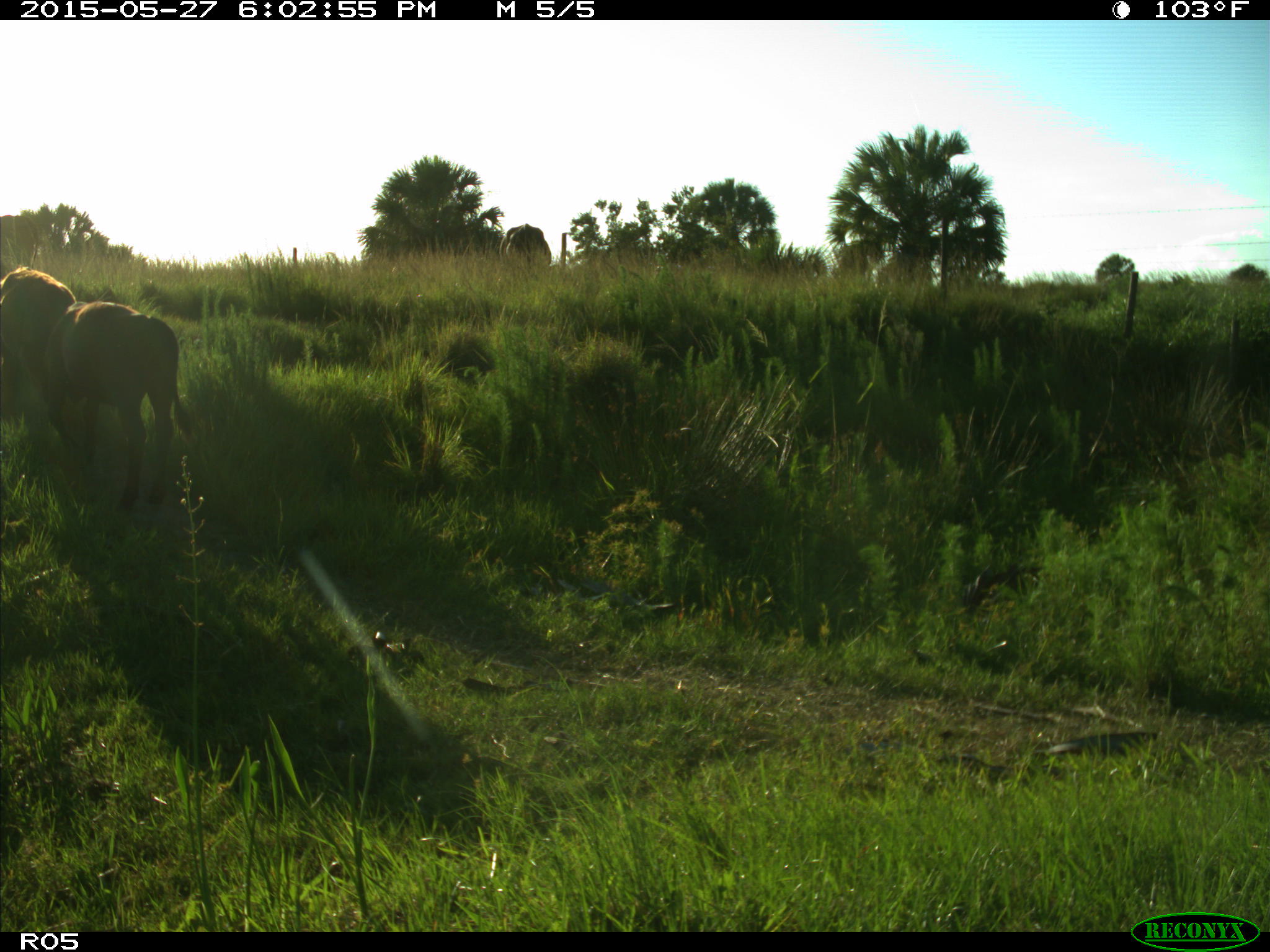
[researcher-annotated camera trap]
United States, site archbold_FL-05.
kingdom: Animalia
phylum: Chordata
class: Mammalia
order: Artiodactyla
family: Bovidae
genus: Bos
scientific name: Bos taurus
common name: domestic cow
Bos taurus (domestic cow).